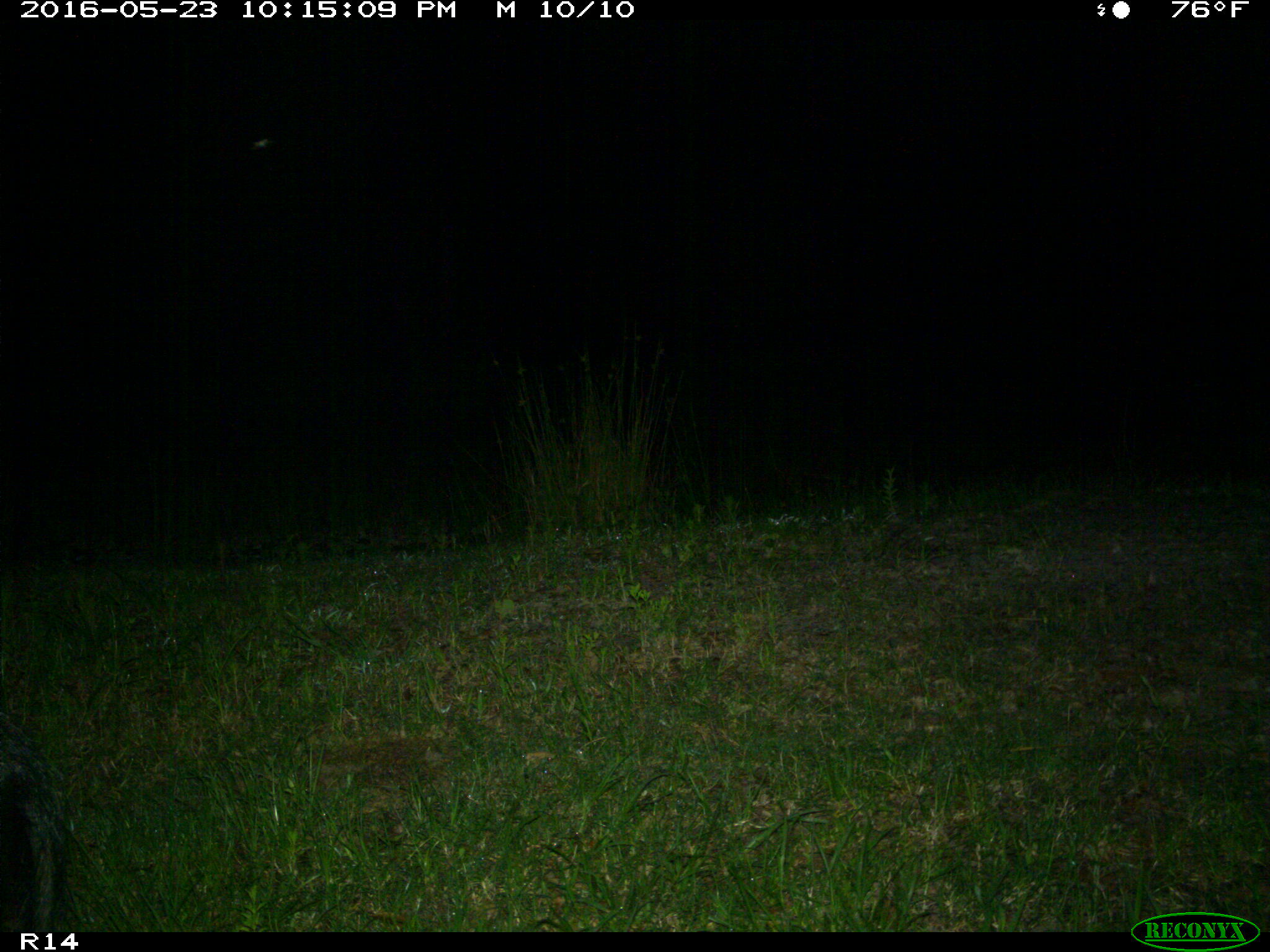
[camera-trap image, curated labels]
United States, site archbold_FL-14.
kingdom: Animalia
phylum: Chordata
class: Mammalia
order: Artiodactyla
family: Suidae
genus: Sus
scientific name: Sus scrofa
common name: wild boar